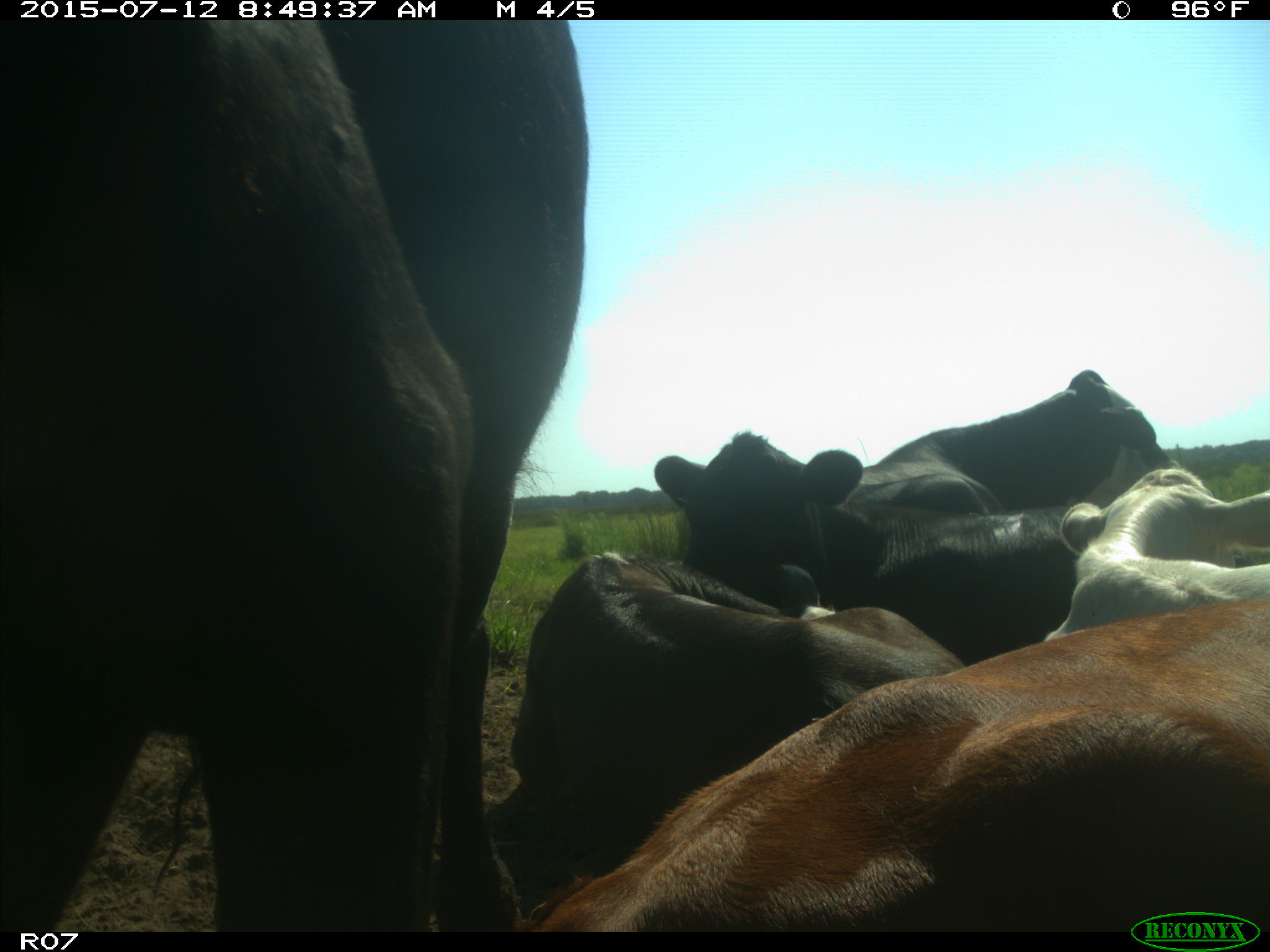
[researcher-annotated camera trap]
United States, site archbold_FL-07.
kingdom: Animalia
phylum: Chordata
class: Mammalia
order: Artiodactyla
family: Bovidae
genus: Bos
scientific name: Bos taurus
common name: domestic cow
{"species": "Bos taurus (domestic cow)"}